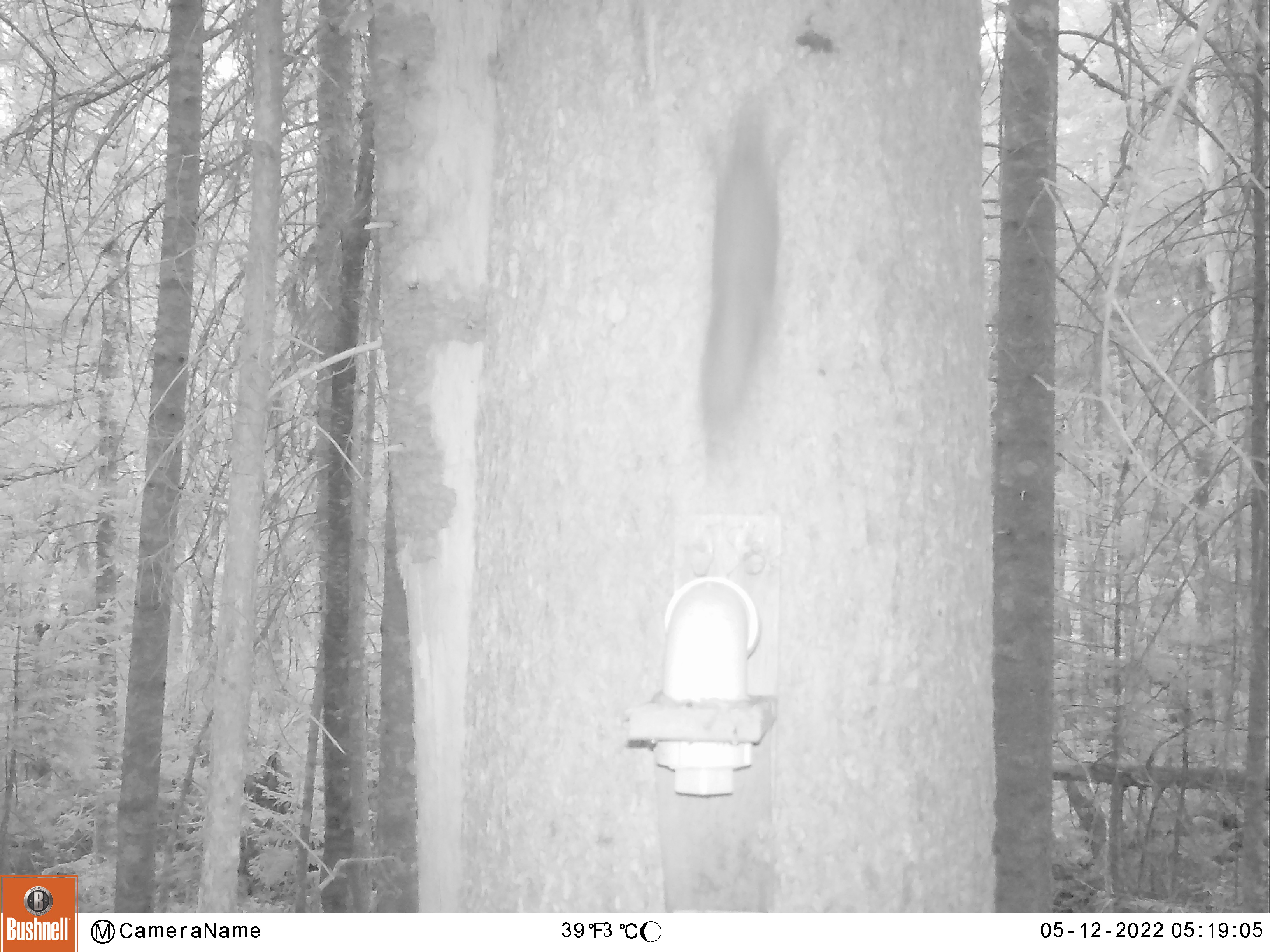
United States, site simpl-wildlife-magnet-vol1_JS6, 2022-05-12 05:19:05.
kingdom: Animalia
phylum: Chordata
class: Mammalia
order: Rodentia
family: Sciuridae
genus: Tamiasciurus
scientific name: Tamiasciurus hudsonicus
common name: red squirrel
Red squirrel (Tamiasciurus hudsonicus).